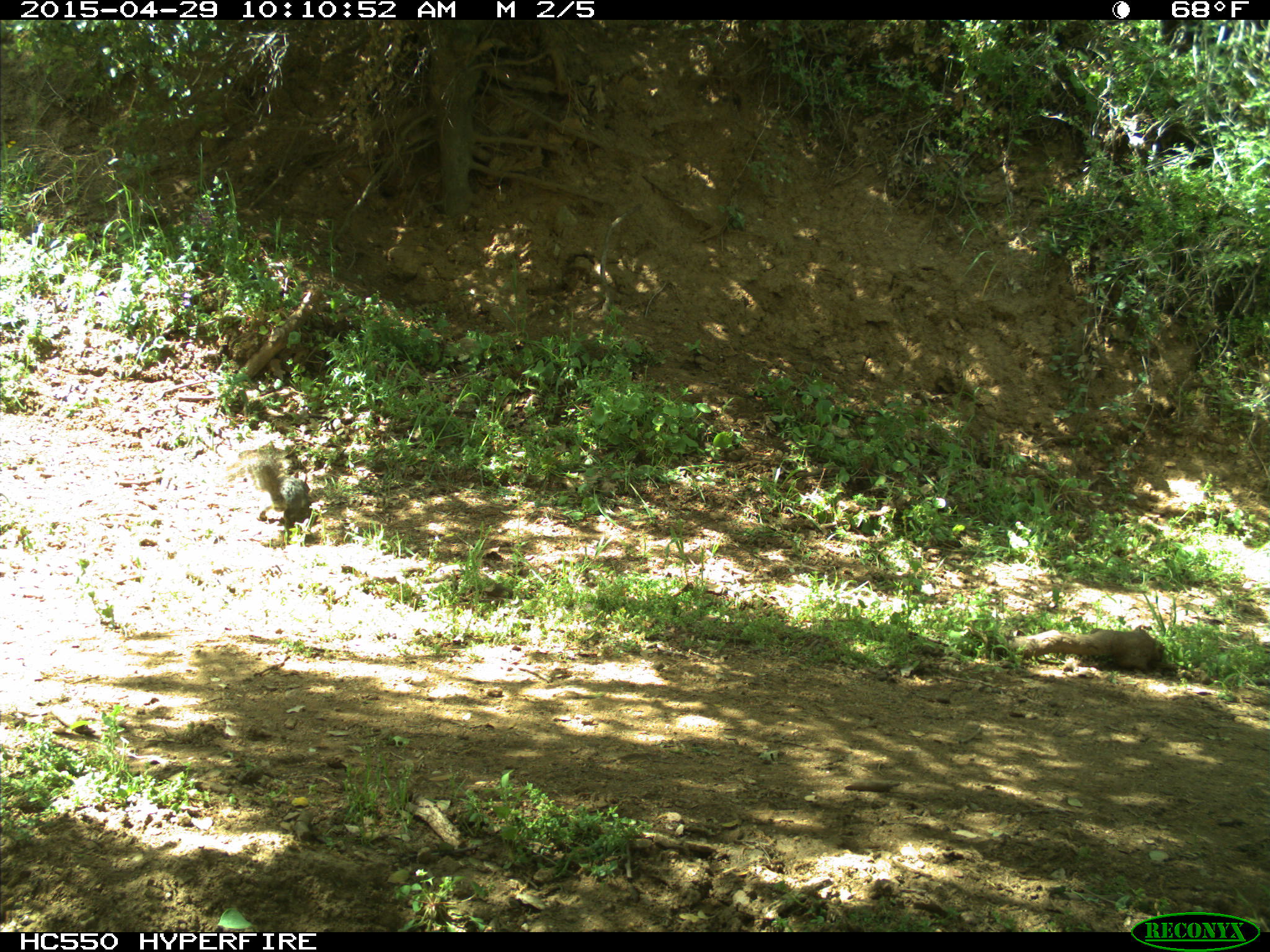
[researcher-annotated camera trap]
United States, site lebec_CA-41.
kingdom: Animalia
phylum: Chordata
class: Mammalia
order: Rodentia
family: Sciuridae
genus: Sciurus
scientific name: Sciurus carolinensis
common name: eastern gray squirrel